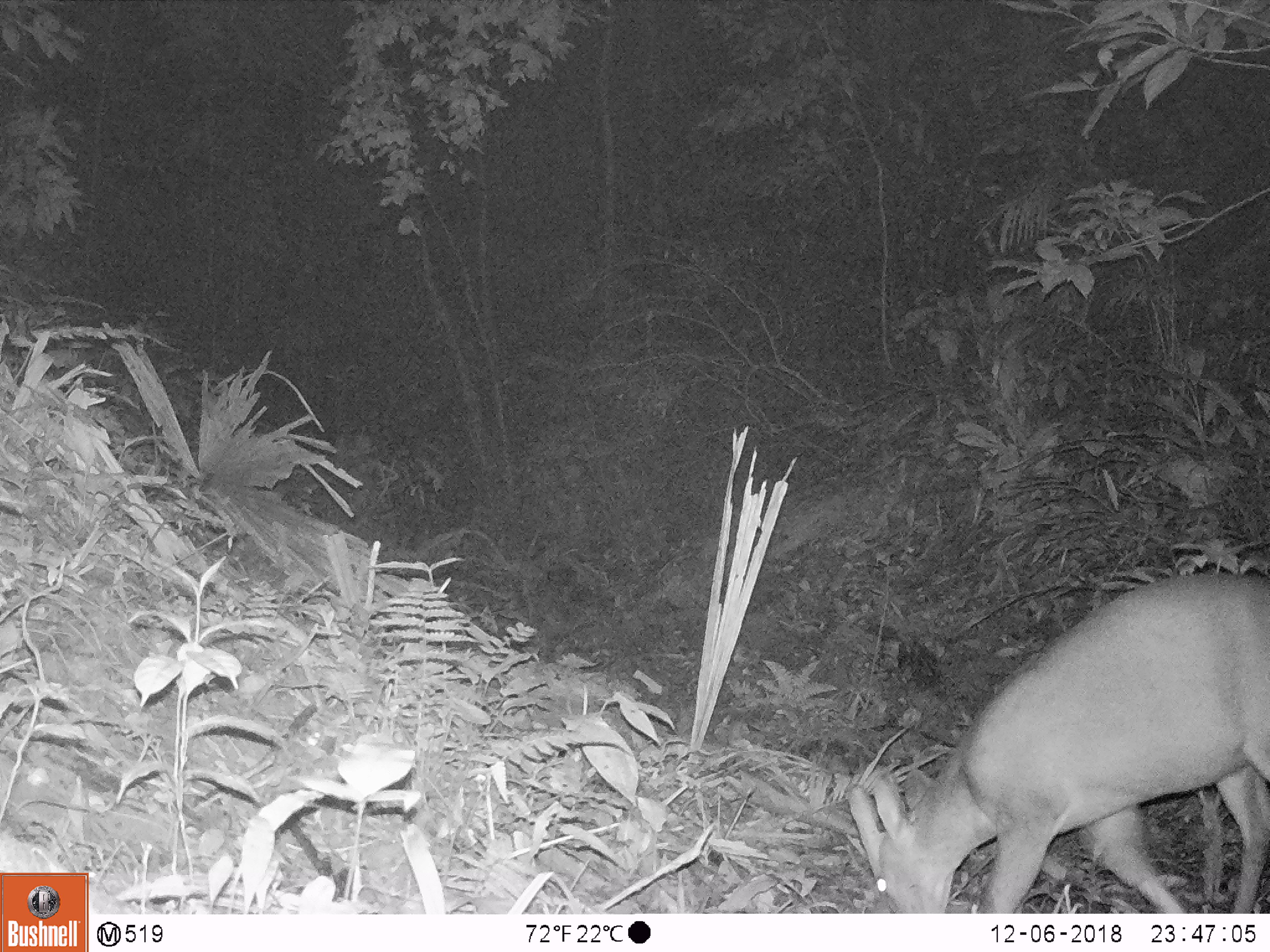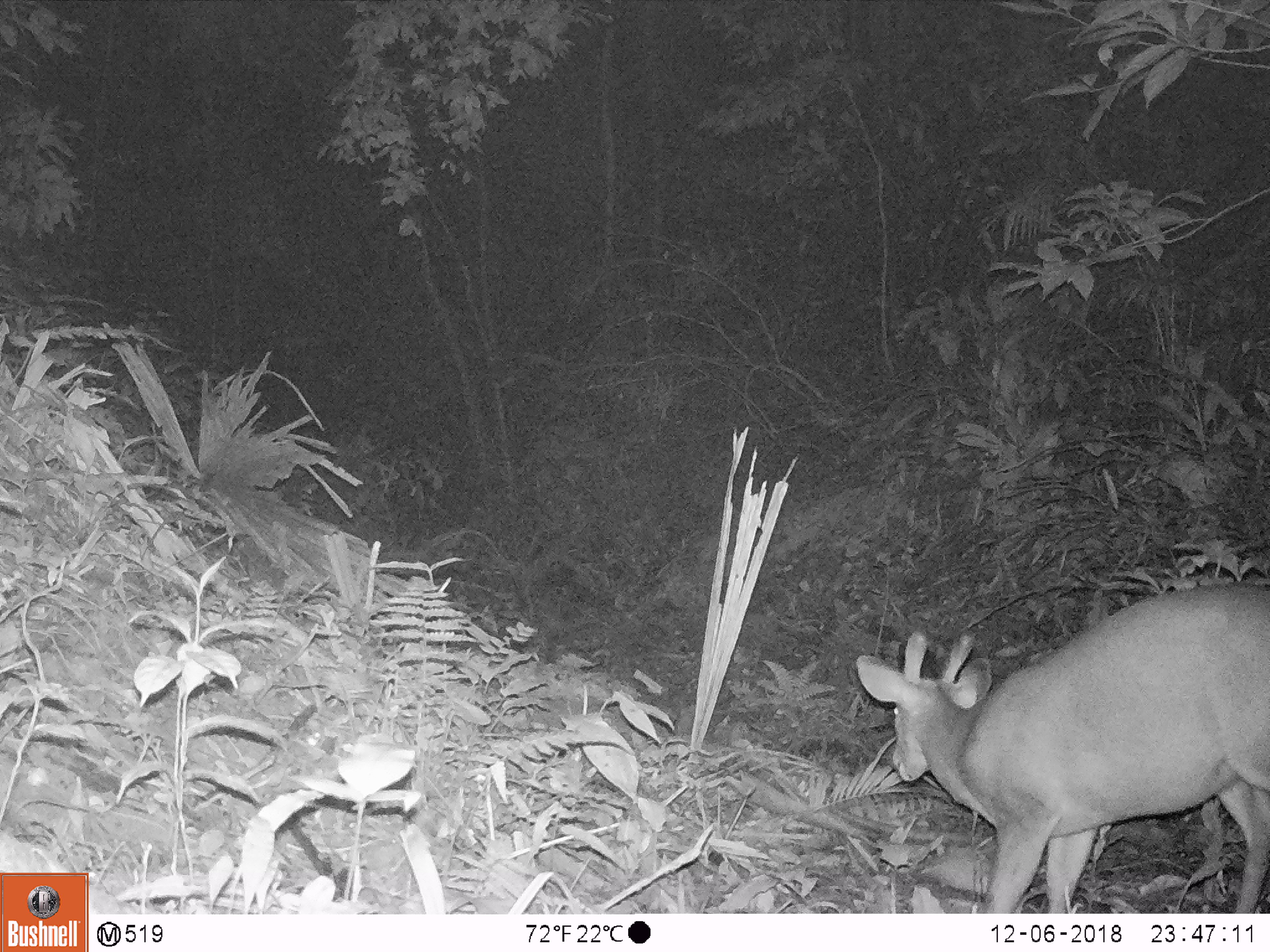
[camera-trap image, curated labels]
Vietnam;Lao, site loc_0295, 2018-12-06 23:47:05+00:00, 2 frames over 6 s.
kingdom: Animalia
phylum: Chordata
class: Mammalia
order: Artiodactyla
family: Cervidae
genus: Muntiacus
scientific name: Muntiacus vuquangensis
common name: large-antlered muntjac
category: large antlered muntjac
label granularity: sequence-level